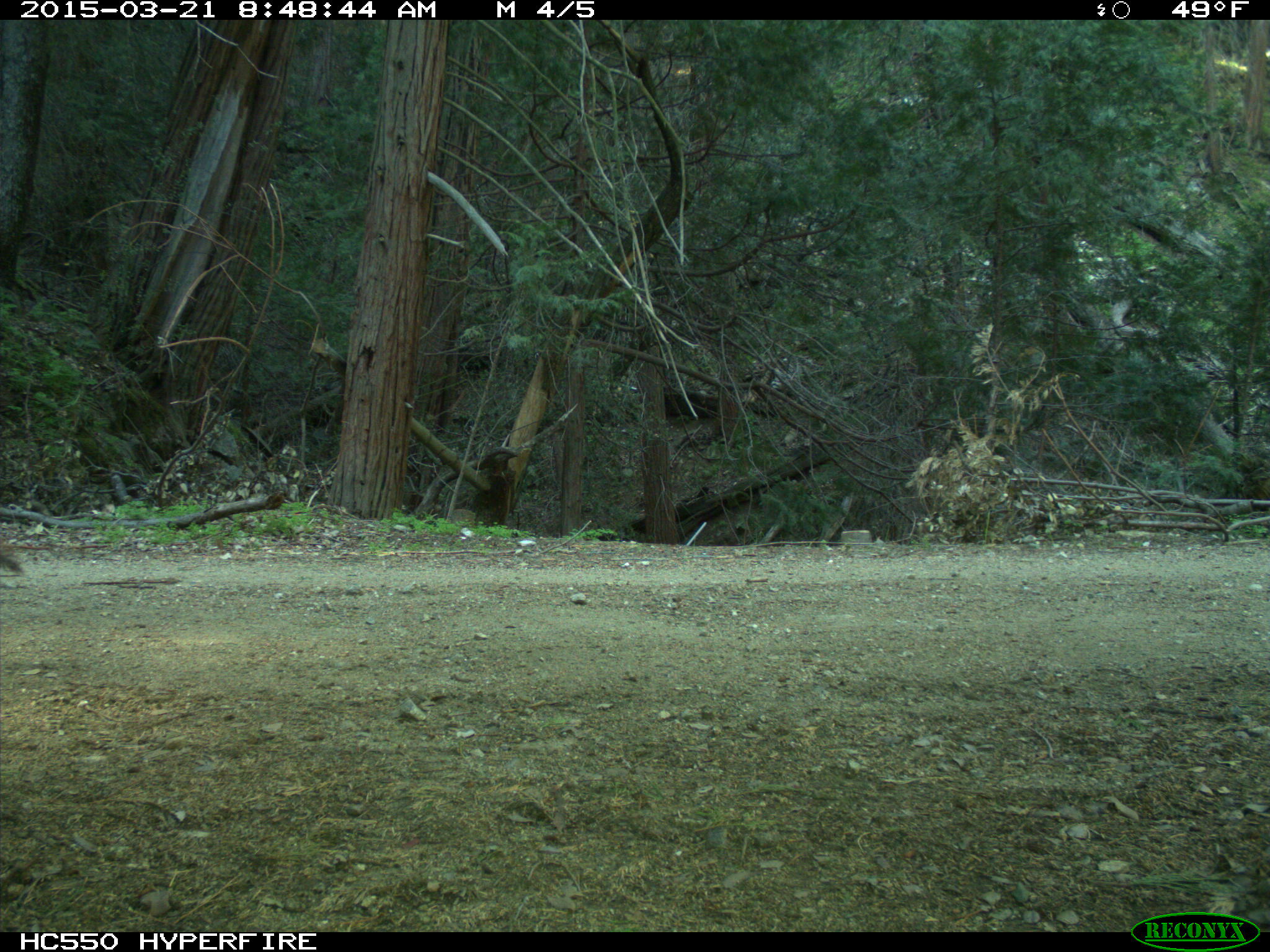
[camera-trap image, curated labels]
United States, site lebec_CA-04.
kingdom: Animalia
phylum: Chordata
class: Mammalia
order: Rodentia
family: Sciuridae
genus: Sciurus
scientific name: Sciurus carolinensis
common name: eastern gray squirrel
Sciurus carolinensis (eastern gray squirrel).